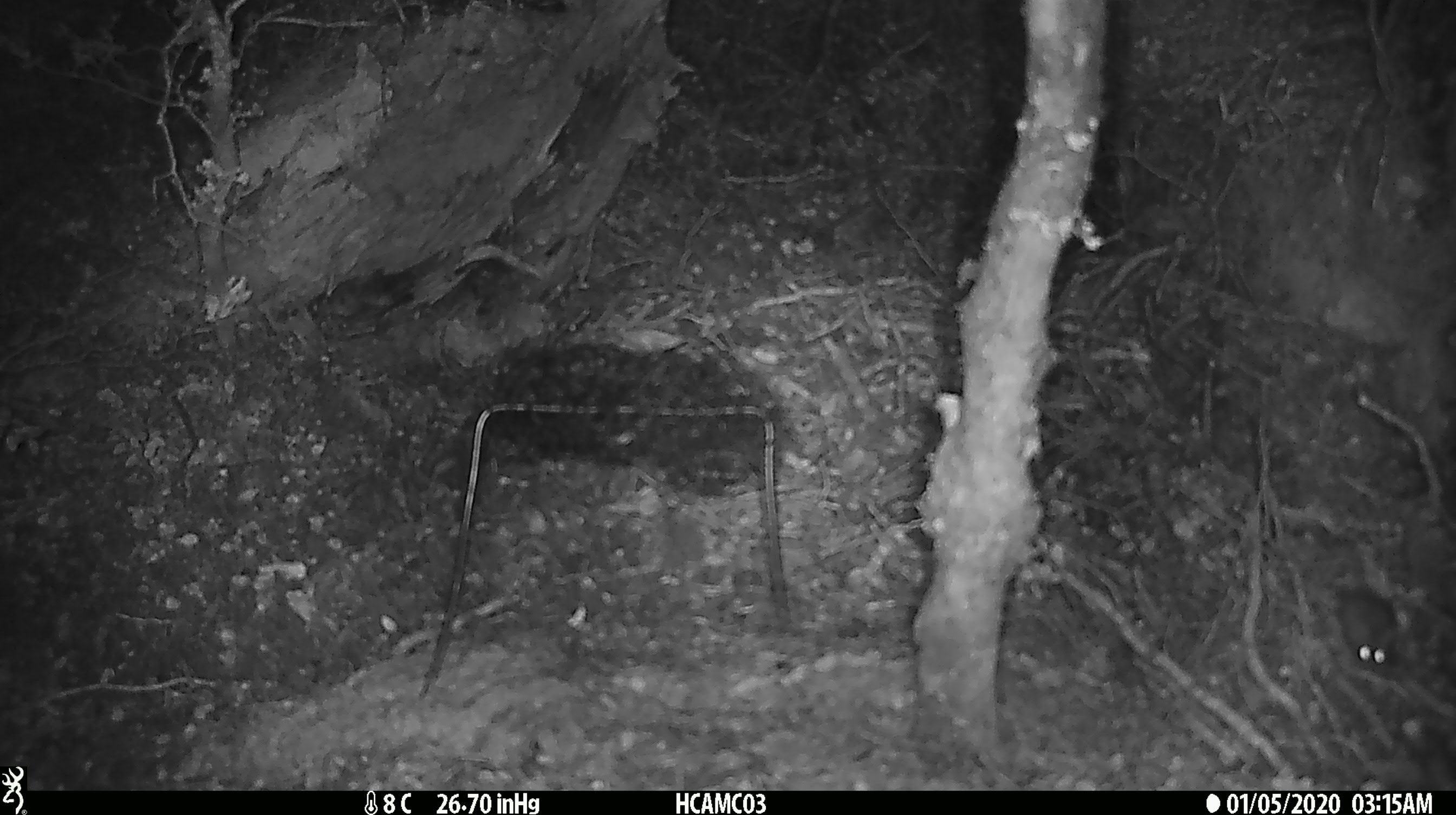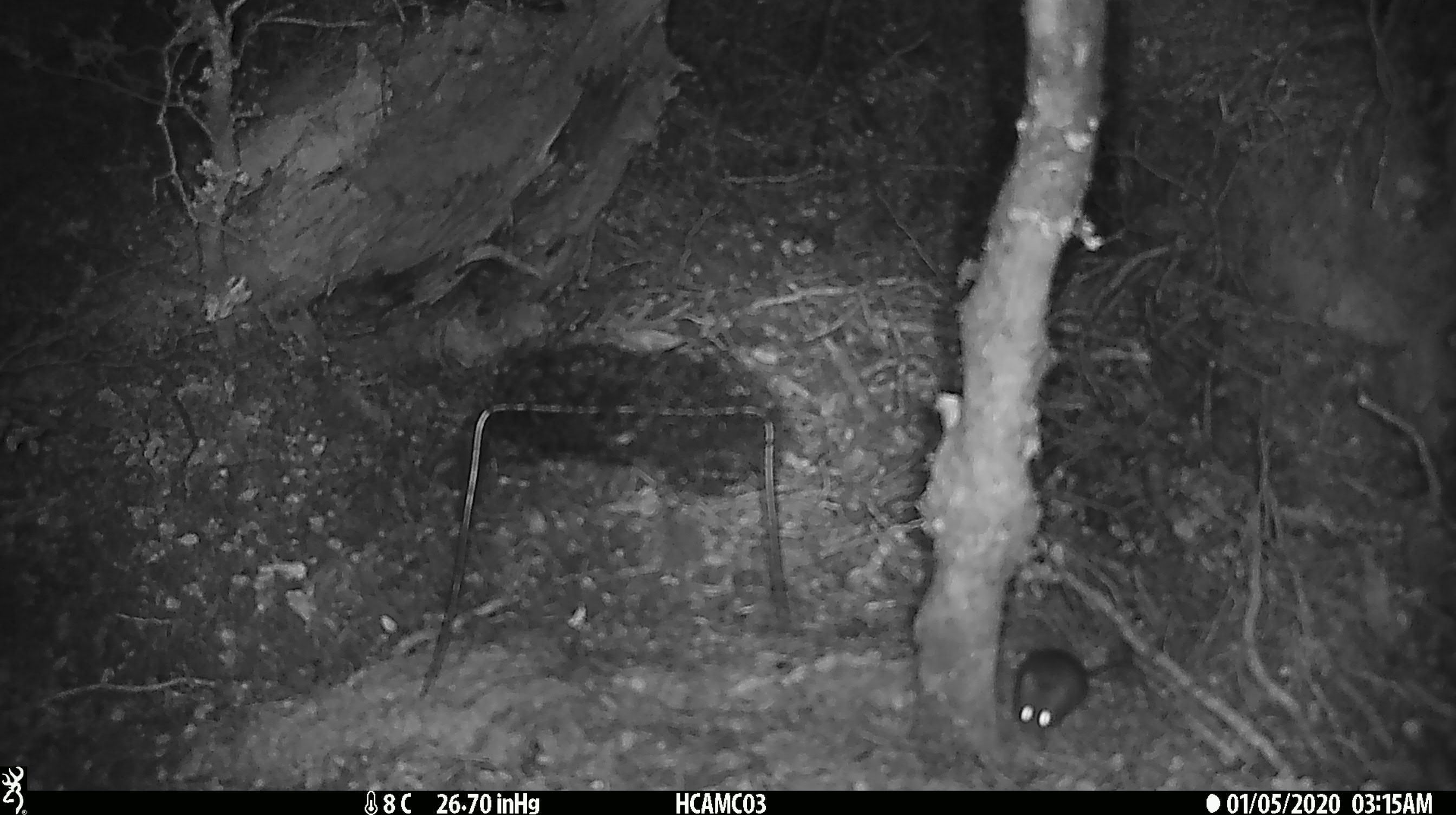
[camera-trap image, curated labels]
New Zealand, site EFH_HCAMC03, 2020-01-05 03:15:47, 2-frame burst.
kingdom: Animalia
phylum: Chordata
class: Mammalia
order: Rodentia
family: Muridae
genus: Mus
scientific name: Mus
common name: mouse